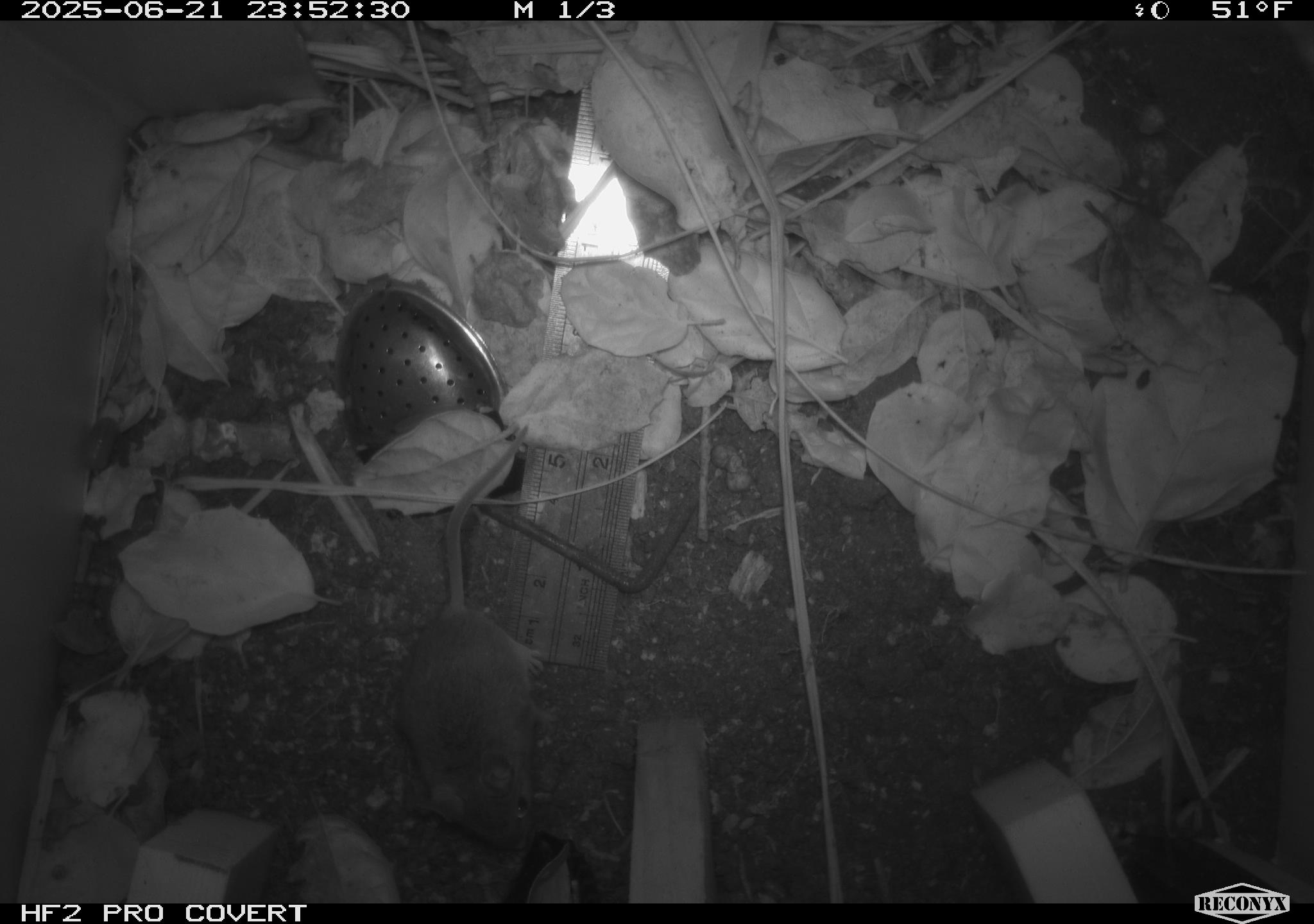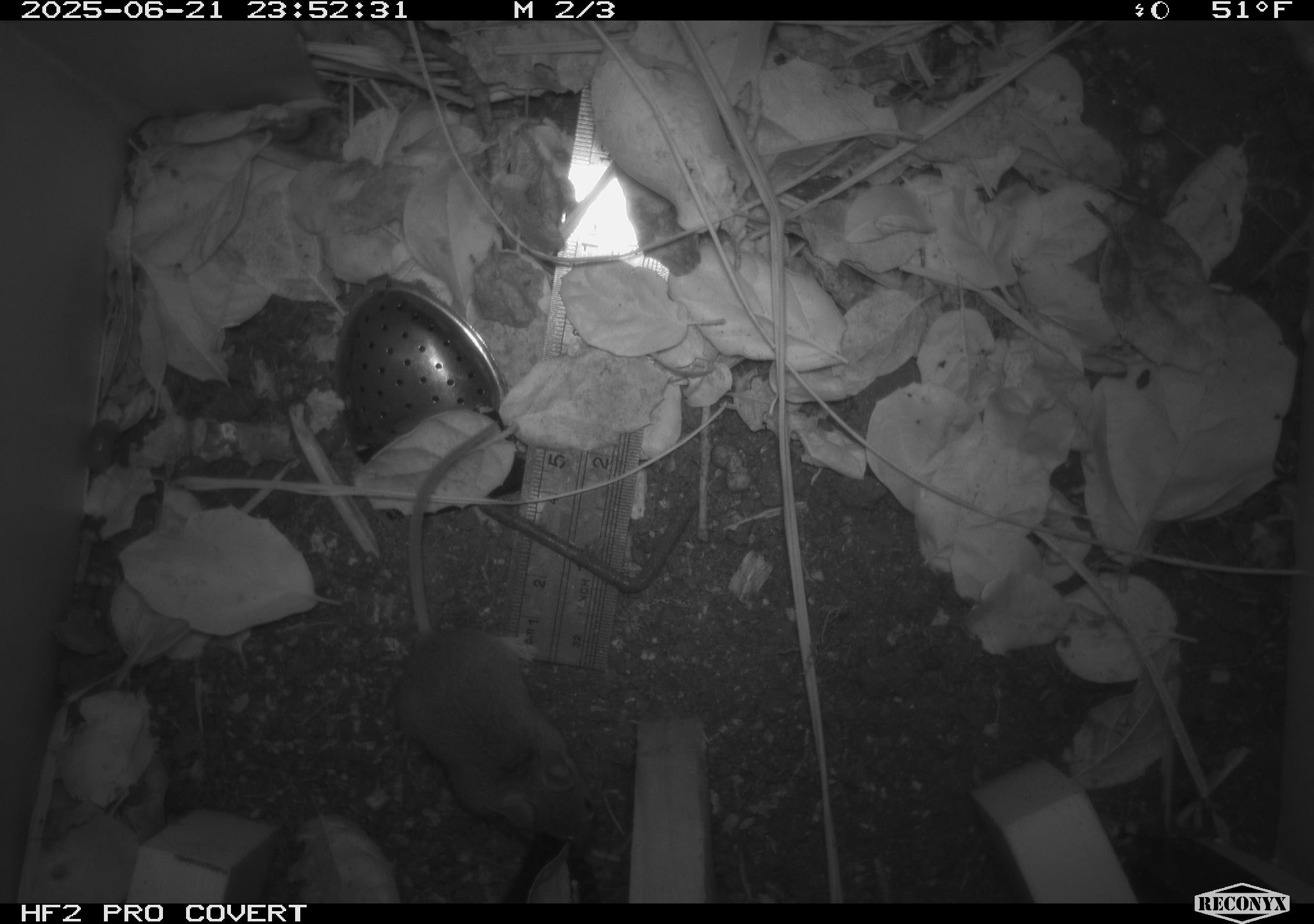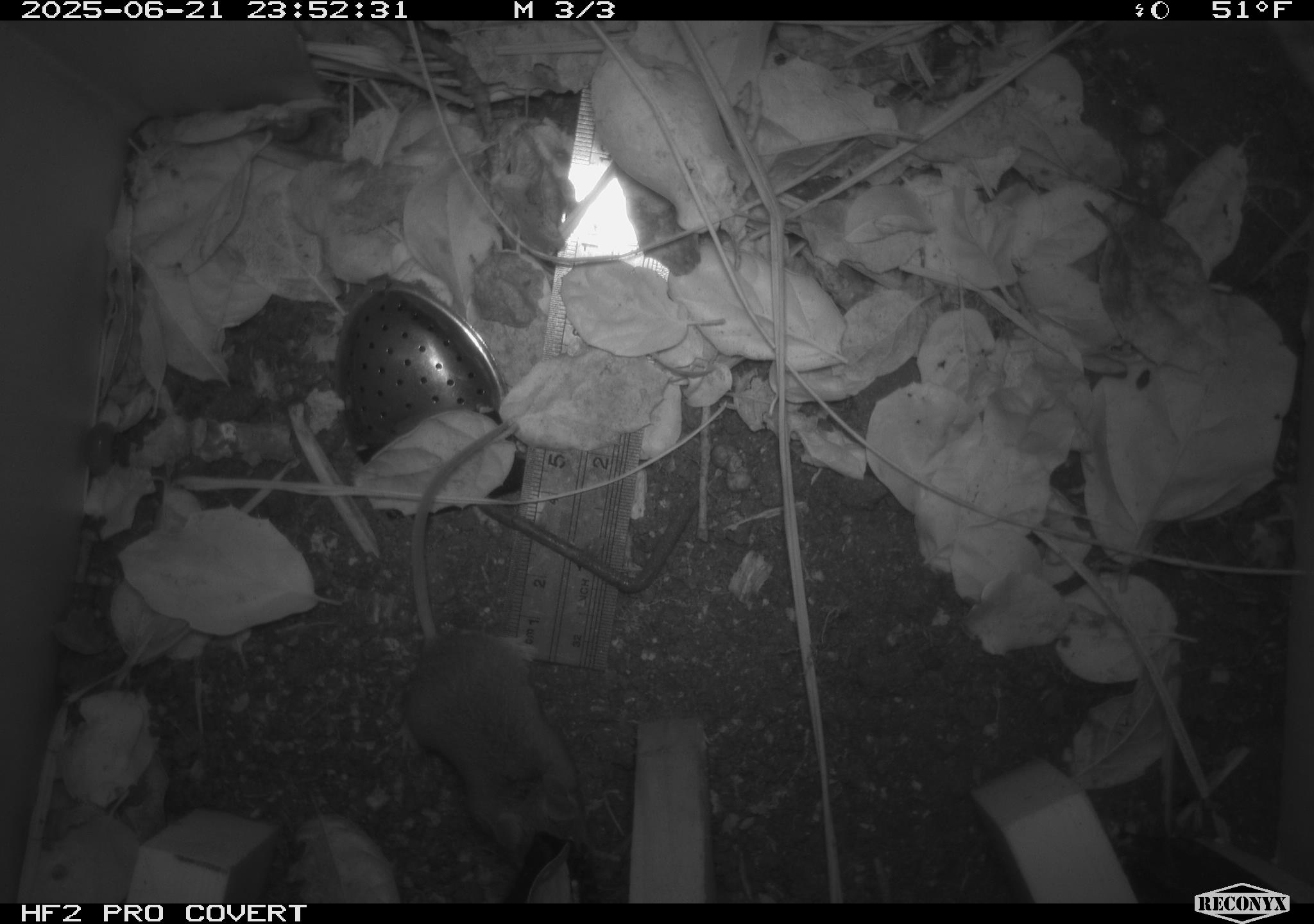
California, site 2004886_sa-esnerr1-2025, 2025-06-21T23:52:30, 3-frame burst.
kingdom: Animalia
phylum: Chordata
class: Mammalia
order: Rodentia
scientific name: Rodentia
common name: rodent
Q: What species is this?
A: Rodent (Rodentia).